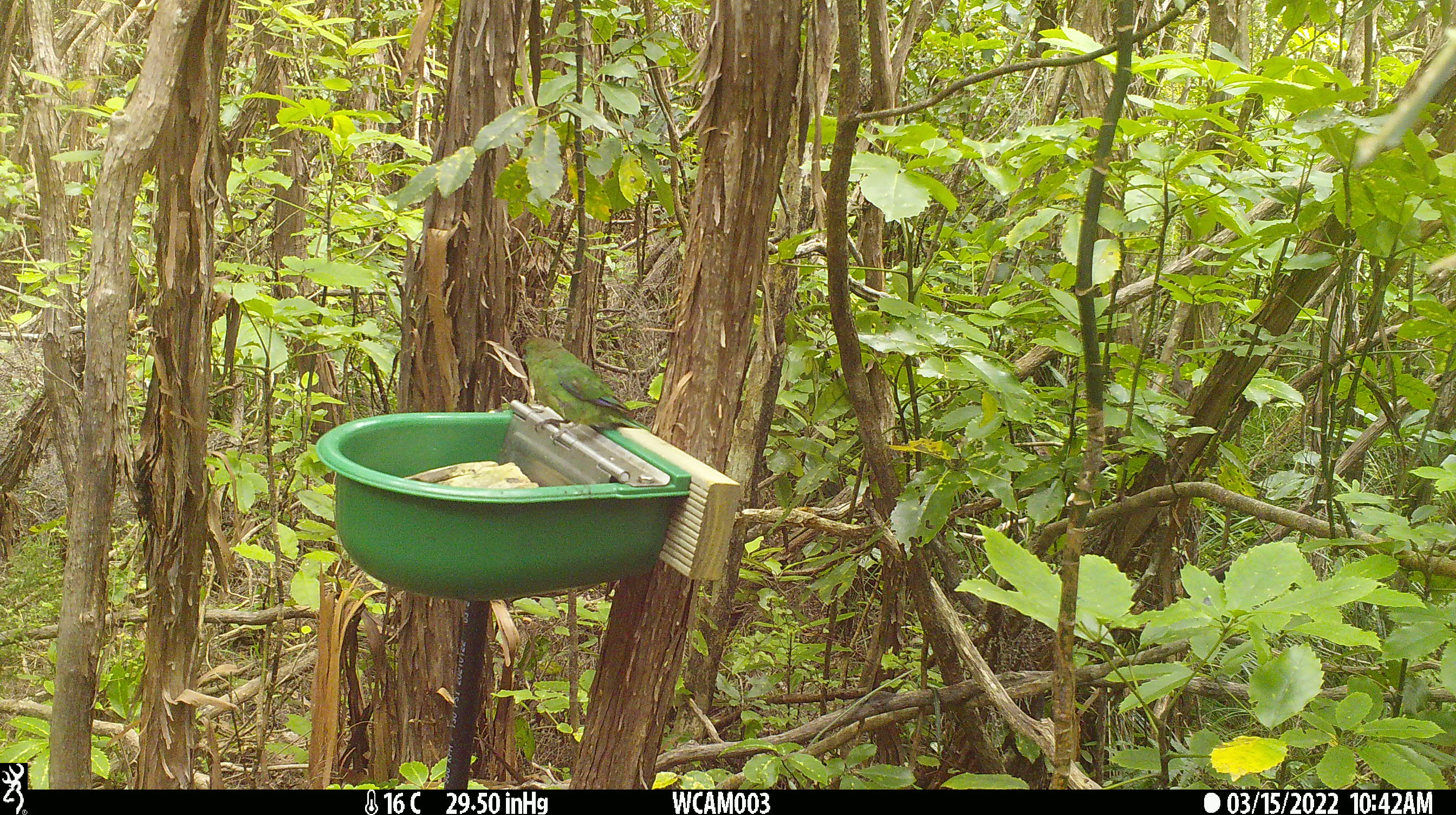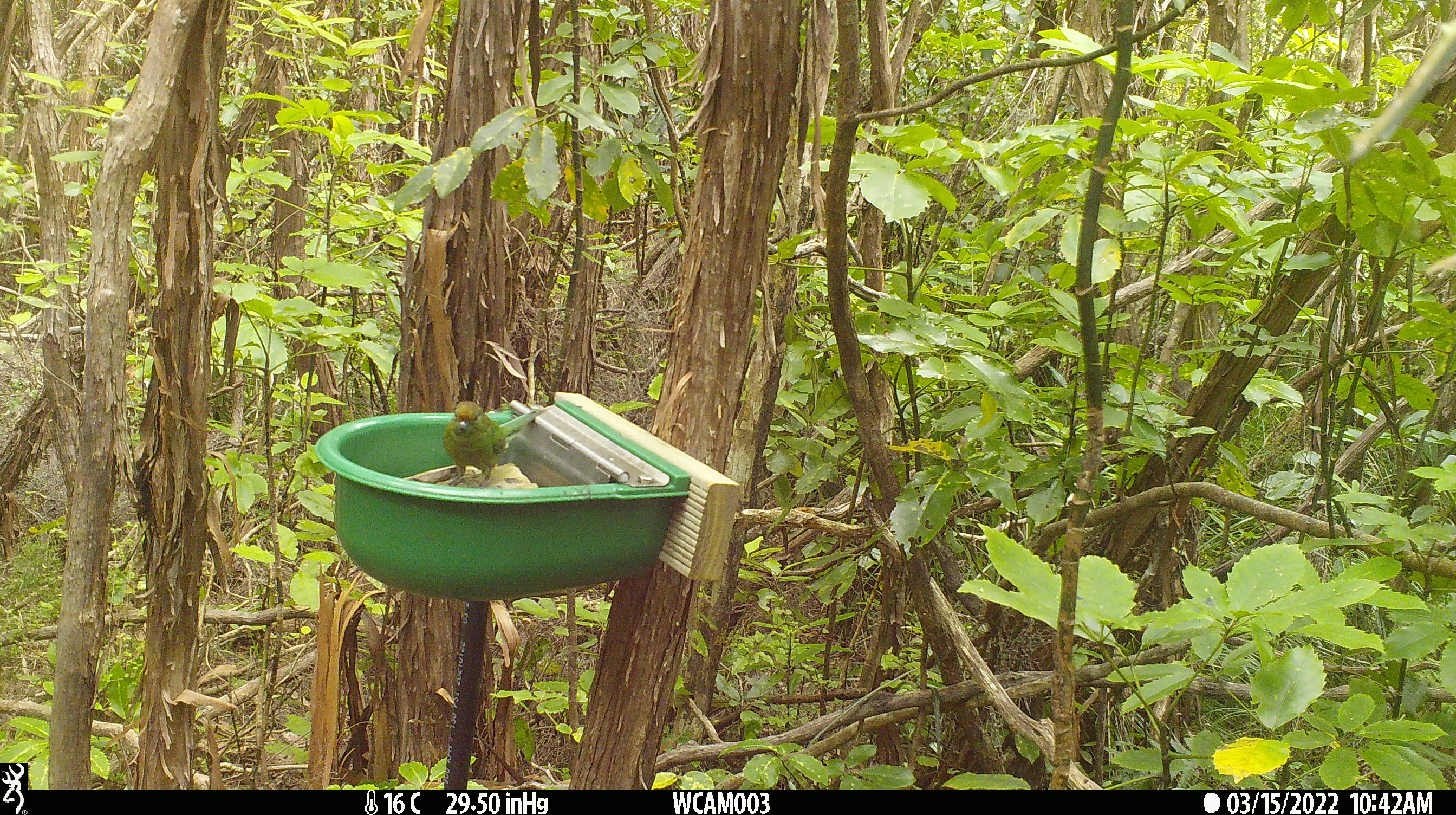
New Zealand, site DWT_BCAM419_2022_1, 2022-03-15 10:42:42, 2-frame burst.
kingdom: Animalia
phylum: Chordata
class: Aves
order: Psittaciformes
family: Psittaculidae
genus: Cyanoramphus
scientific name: Cyanoramphus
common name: parakeet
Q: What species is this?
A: Parakeet (Cyanoramphus).